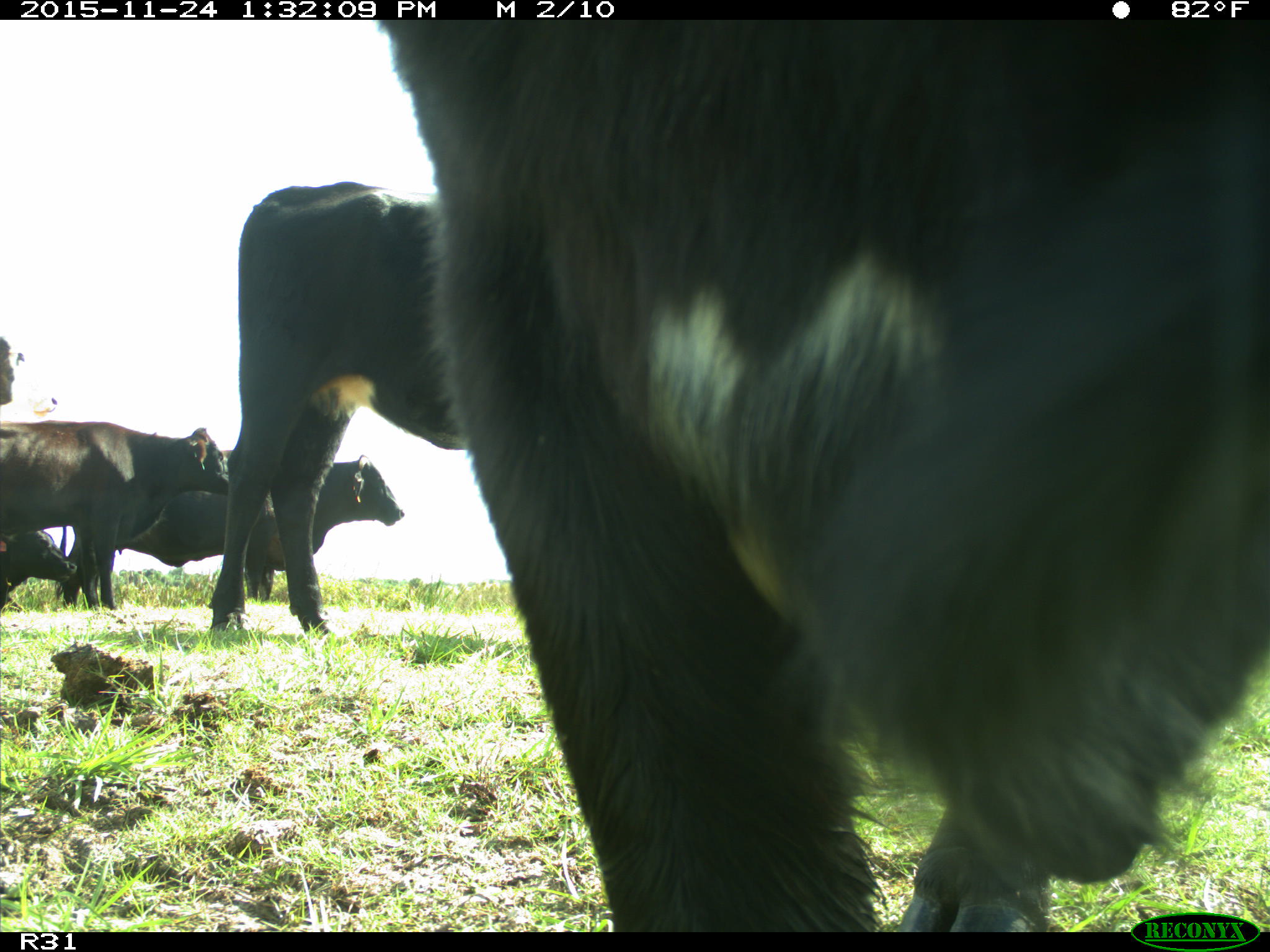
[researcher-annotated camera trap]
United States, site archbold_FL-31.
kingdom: Animalia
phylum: Chordata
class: Mammalia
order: Artiodactyla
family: Bovidae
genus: Bos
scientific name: Bos taurus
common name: domestic cow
Bos taurus (domestic cow).